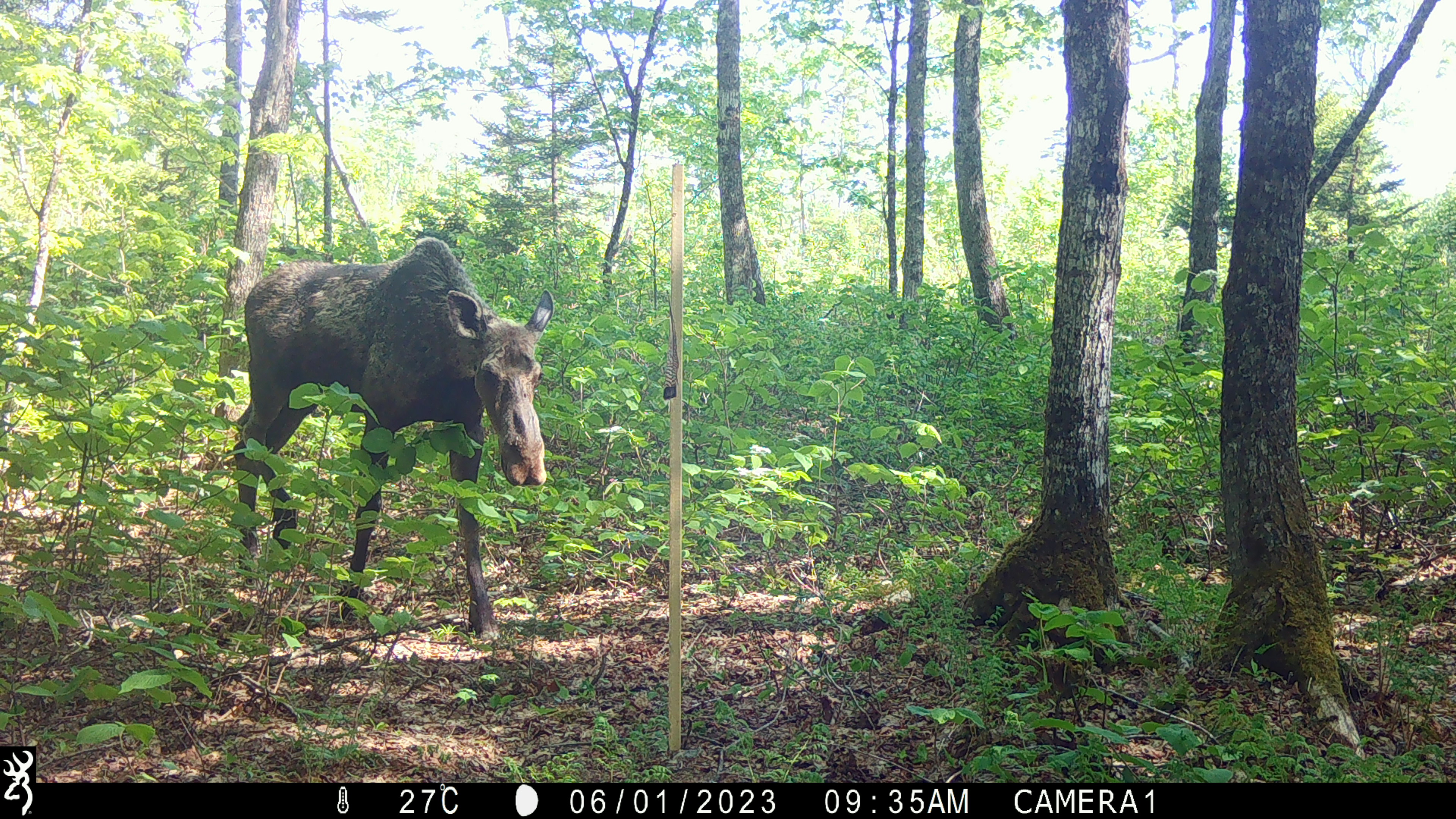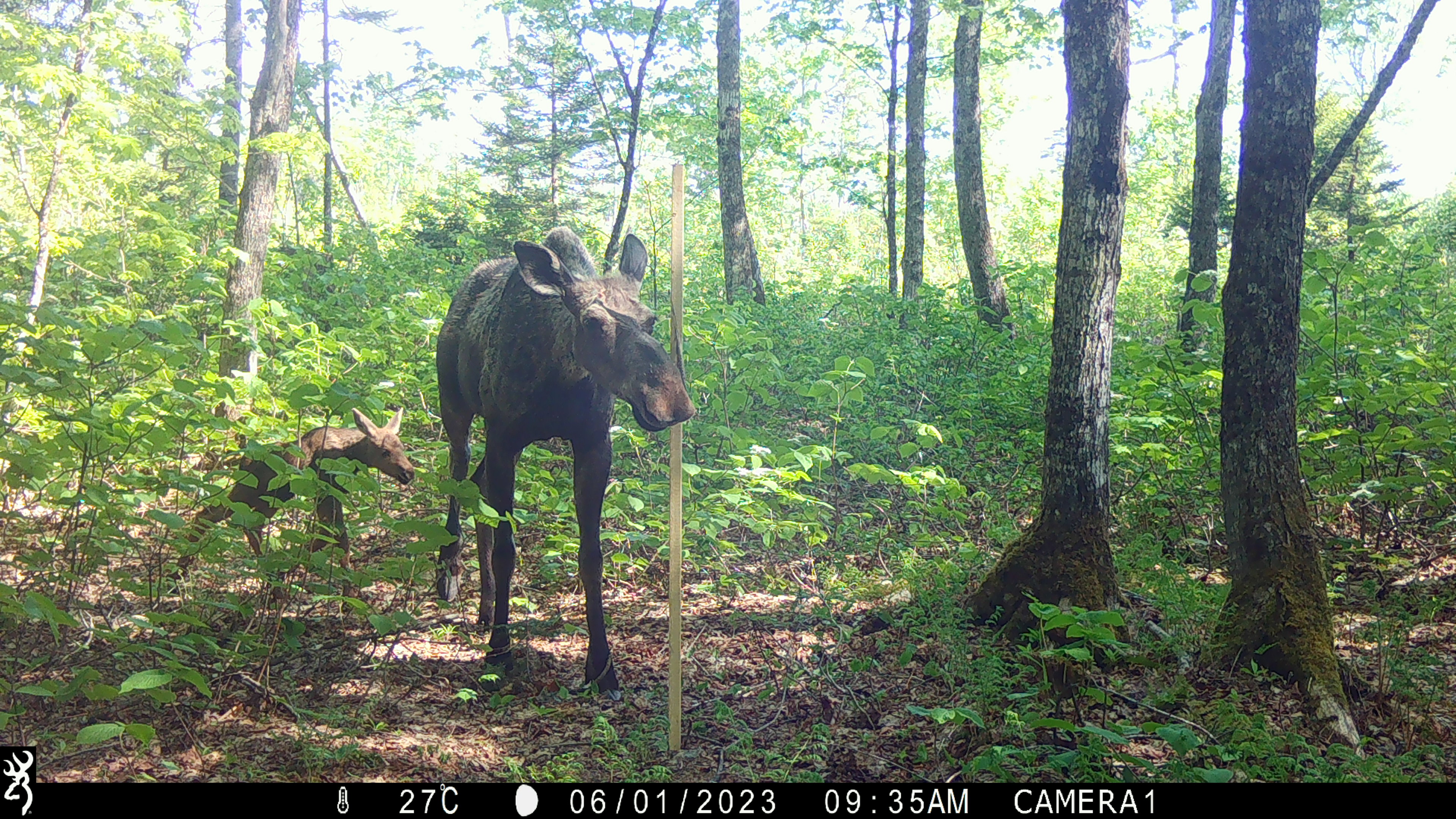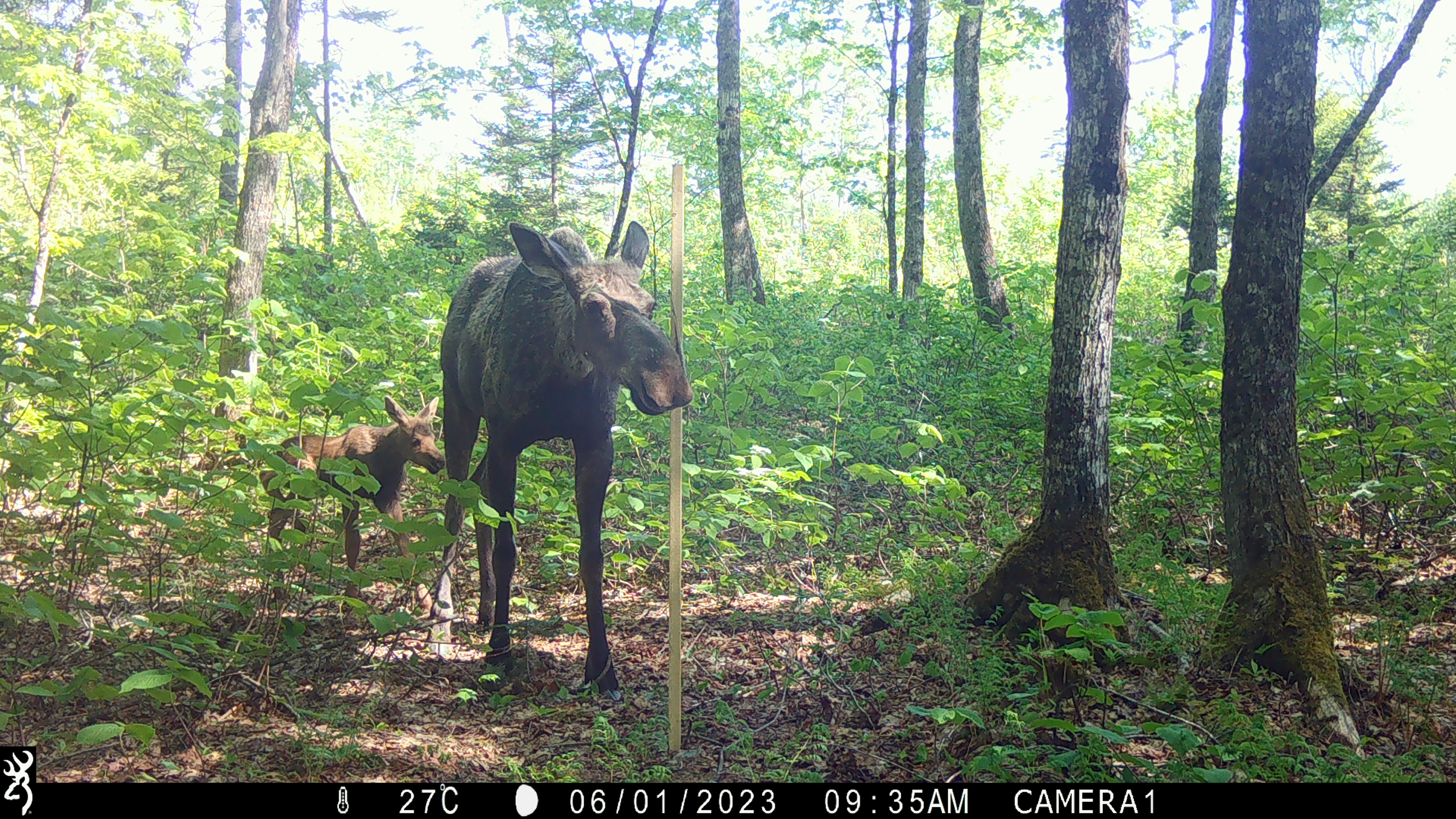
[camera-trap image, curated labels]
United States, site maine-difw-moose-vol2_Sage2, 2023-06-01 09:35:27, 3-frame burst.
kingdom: Animalia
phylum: Chordata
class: Mammalia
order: Artiodactyla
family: Cervidae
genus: Alces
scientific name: Alces alces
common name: moose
Moose (Alces alces).